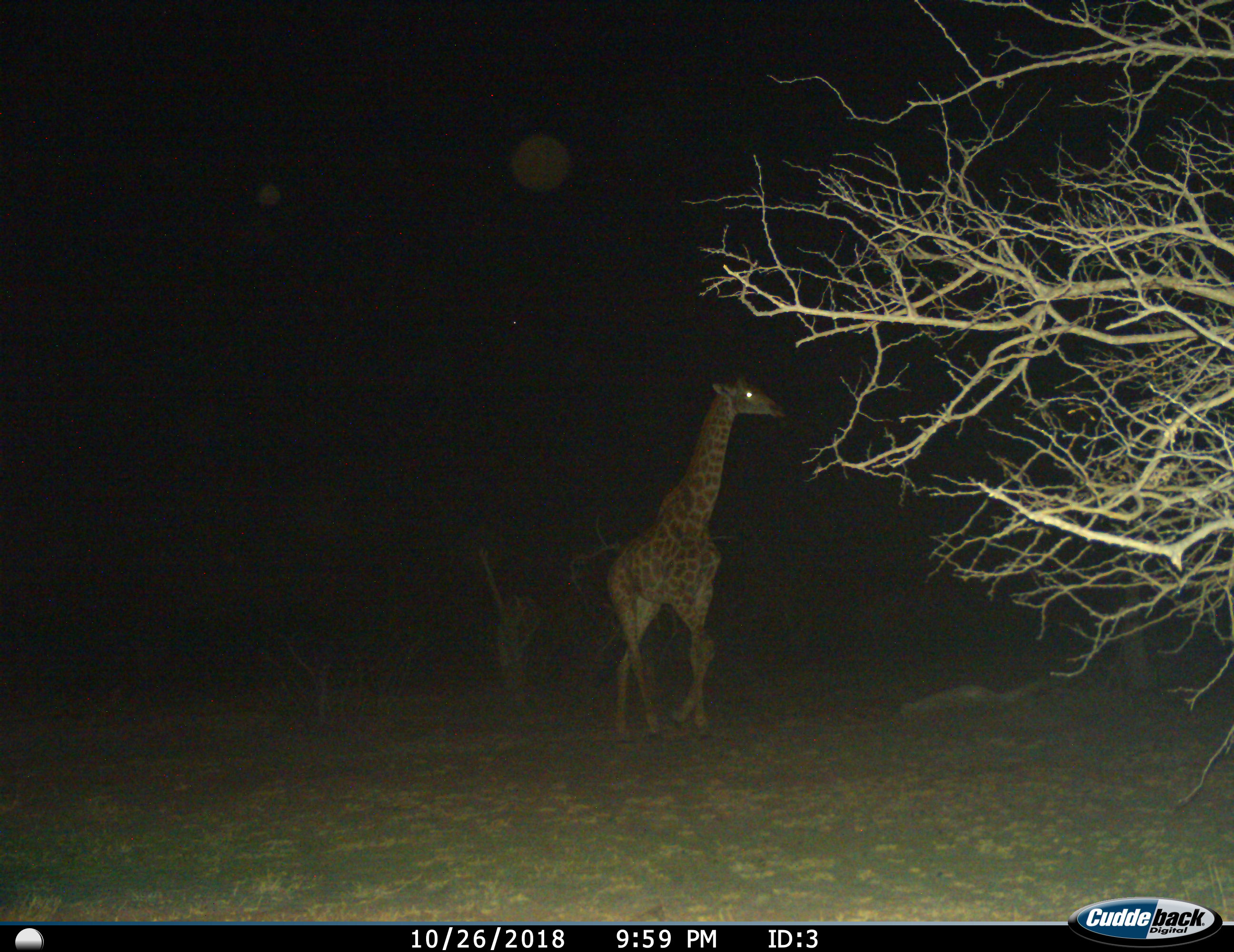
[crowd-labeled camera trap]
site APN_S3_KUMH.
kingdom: Animalia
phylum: Chordata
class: Mammalia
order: Artiodactyla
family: Giraffidae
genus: Giraffa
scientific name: Giraffa camelopardalis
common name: giraffe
Giraffe (Giraffa camelopardalis), count 1. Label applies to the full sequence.